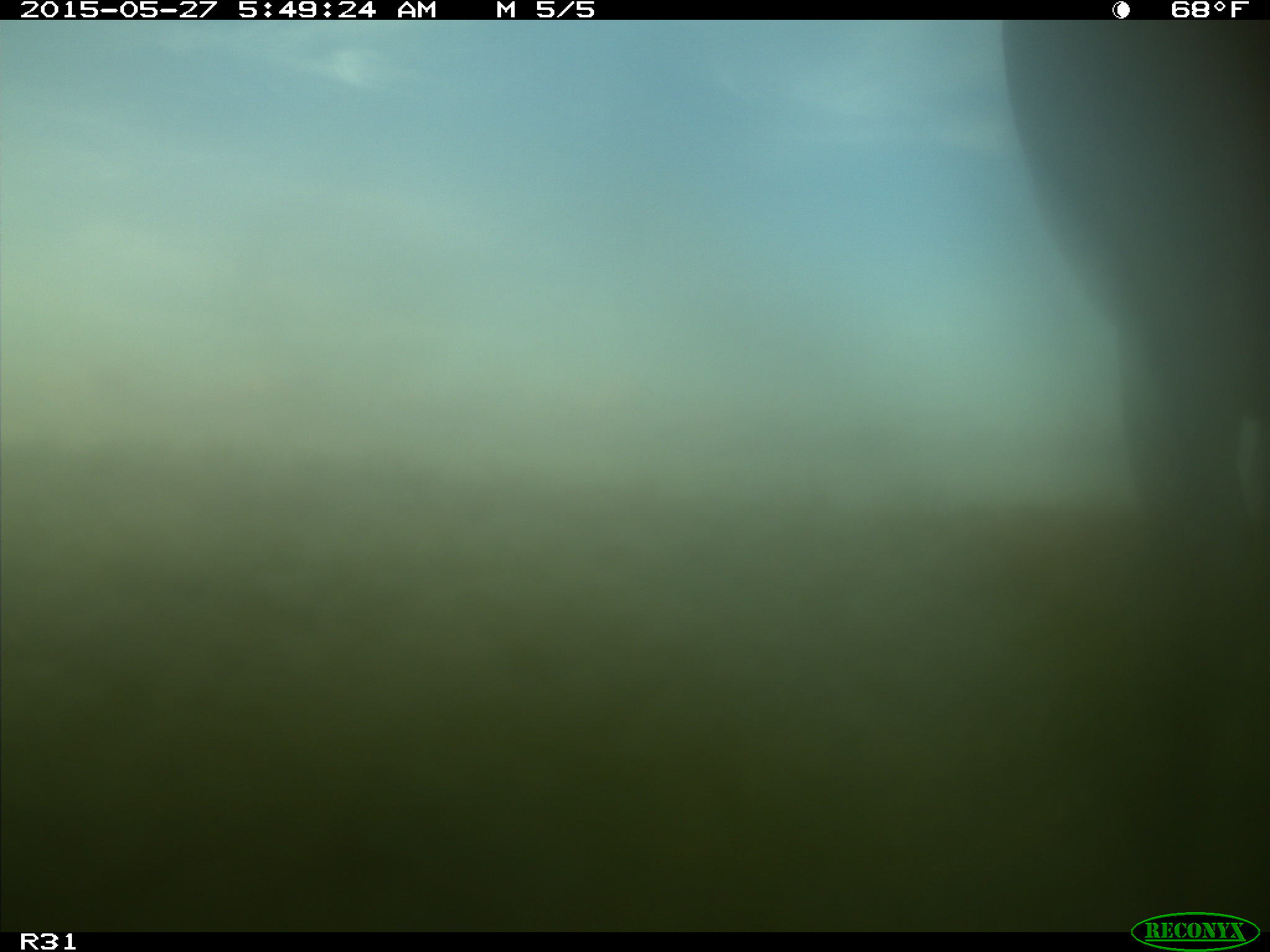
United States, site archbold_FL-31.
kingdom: Animalia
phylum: Chordata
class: Mammalia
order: Artiodactyla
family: Bovidae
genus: Bos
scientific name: Bos taurus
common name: domestic cow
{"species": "Bos taurus (domestic cow)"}